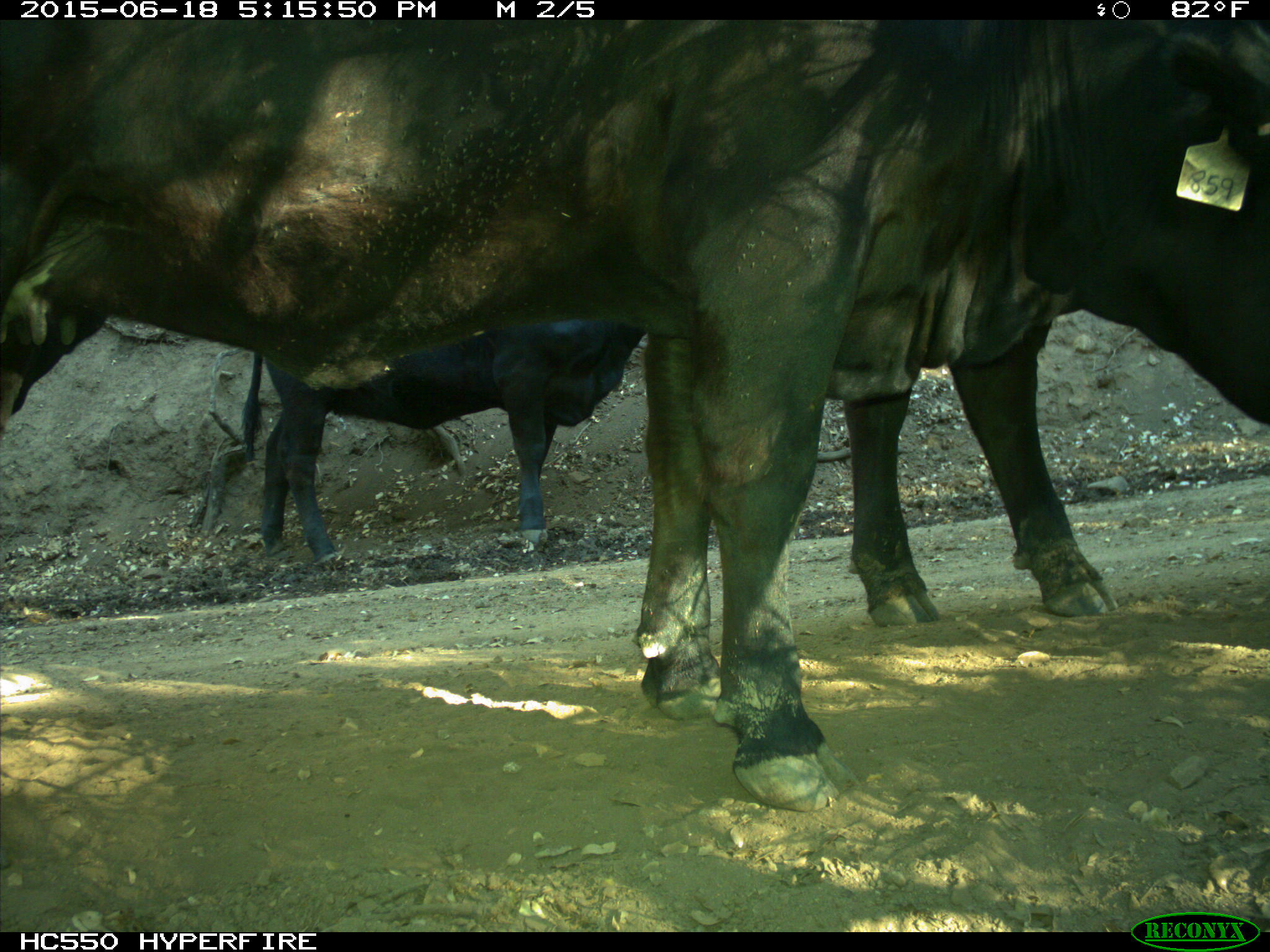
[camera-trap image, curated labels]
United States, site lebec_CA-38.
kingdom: Animalia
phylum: Chordata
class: Mammalia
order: Artiodactyla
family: Bovidae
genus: Bos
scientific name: Bos taurus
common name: domestic cow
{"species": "Bos taurus (domestic cow)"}